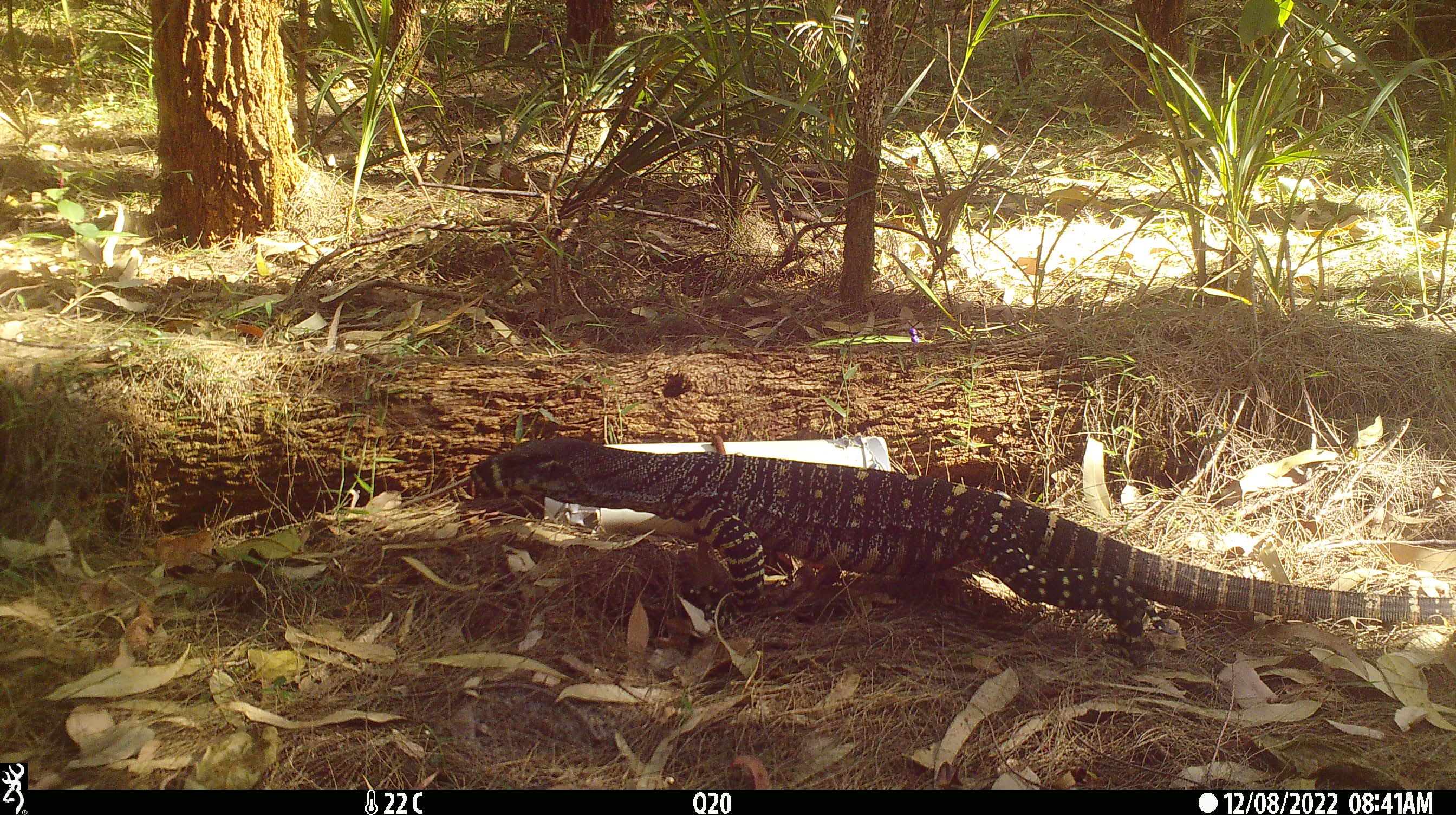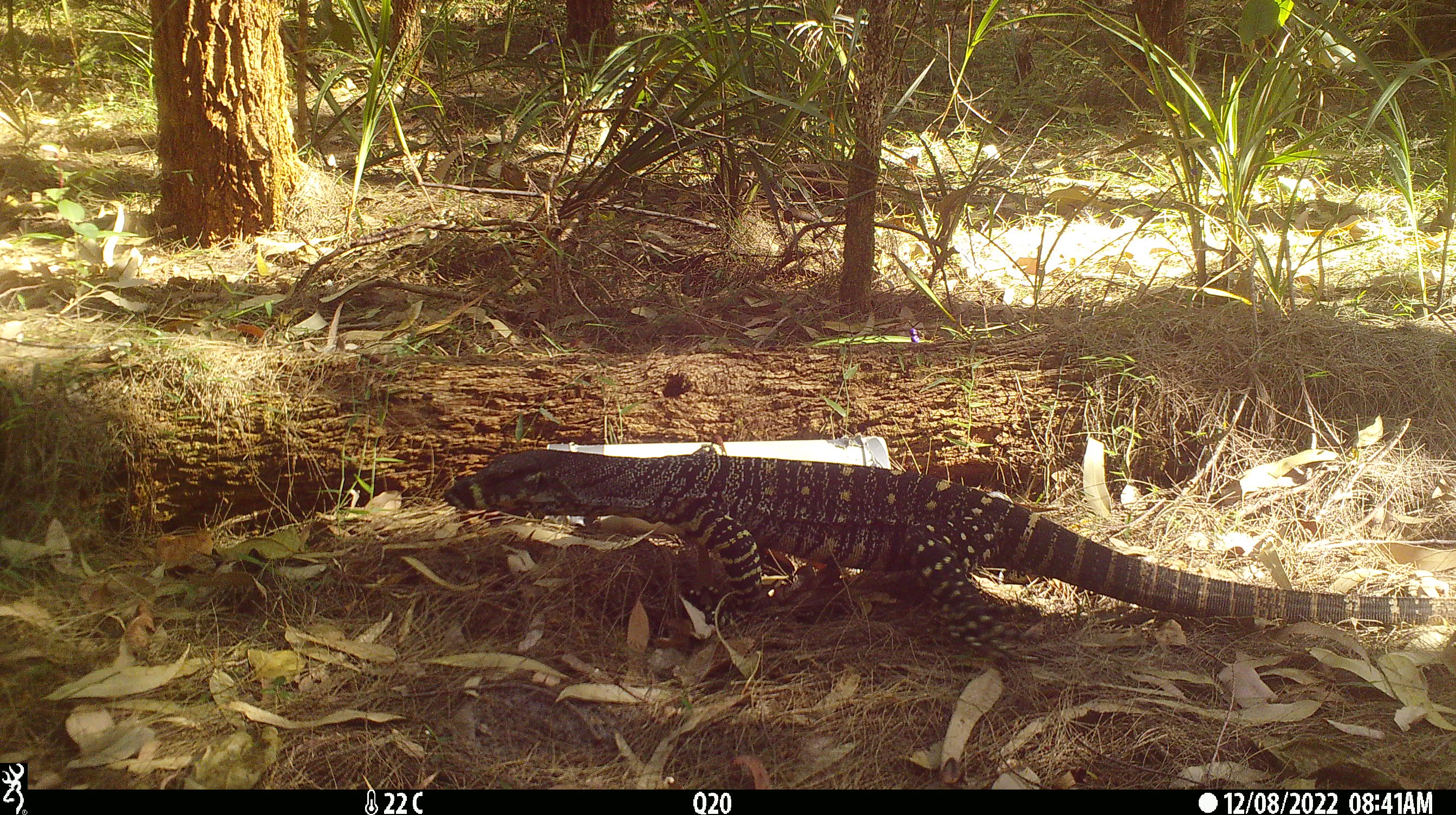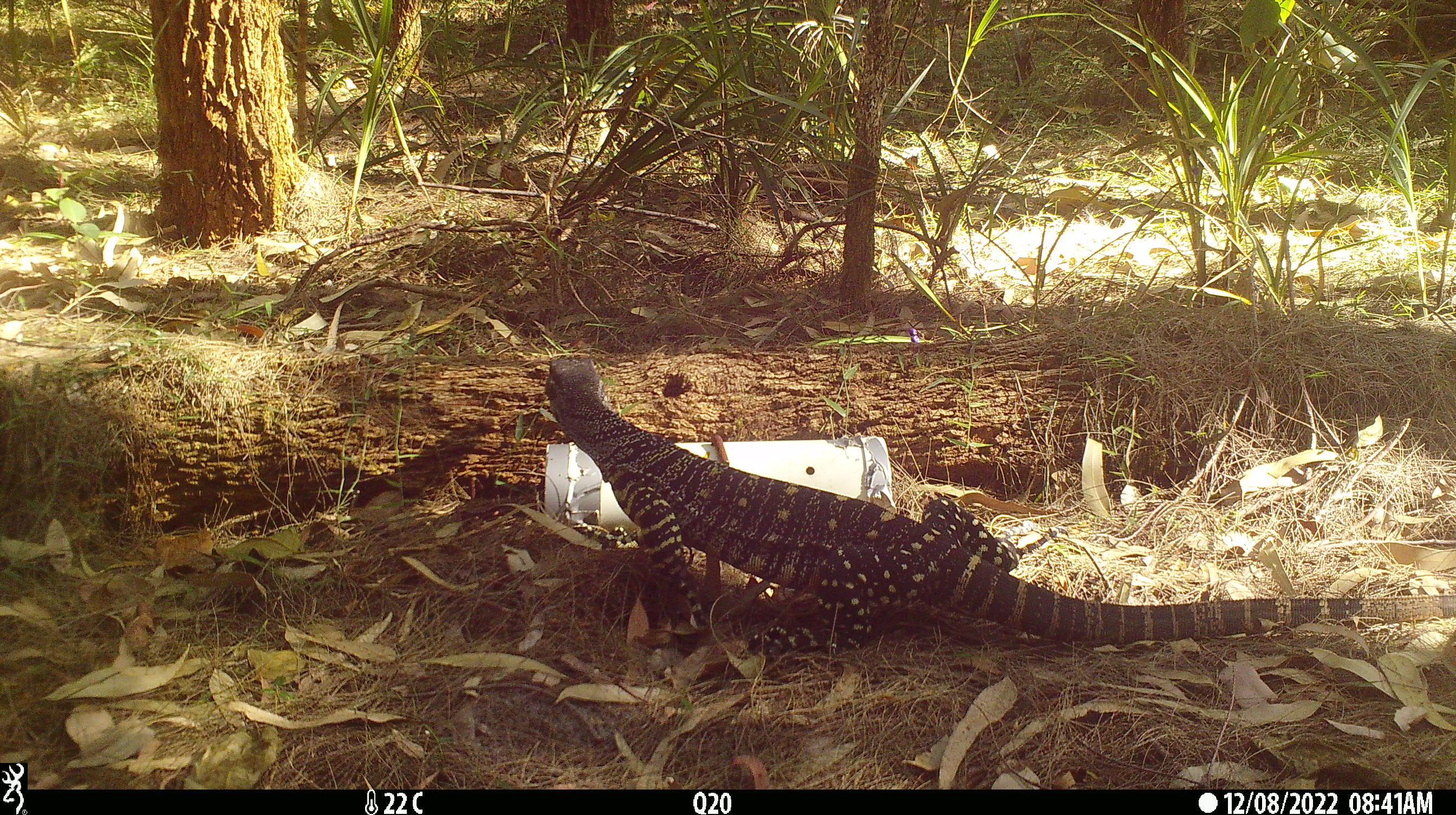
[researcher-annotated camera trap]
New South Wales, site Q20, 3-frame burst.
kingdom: Animalia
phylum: Chordata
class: Reptilia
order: Squamata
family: Varanidae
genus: Varanus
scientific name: Varanus varius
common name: lace monitor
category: goanna